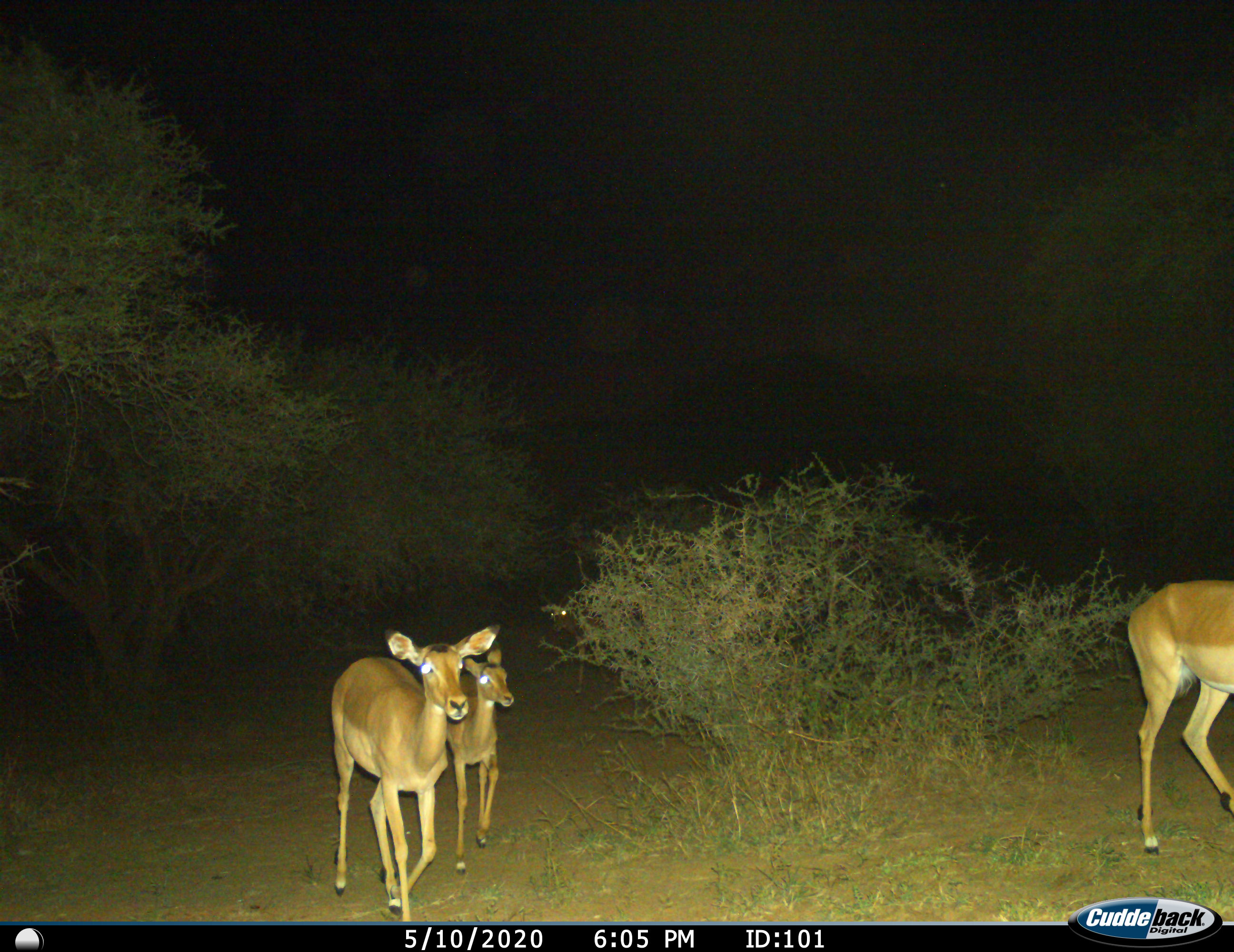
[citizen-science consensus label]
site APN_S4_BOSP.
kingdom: Animalia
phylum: Chordata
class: Mammalia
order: Artiodactyla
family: Bovidae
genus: Aepyceros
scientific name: Aepyceros melampus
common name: impala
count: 4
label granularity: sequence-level